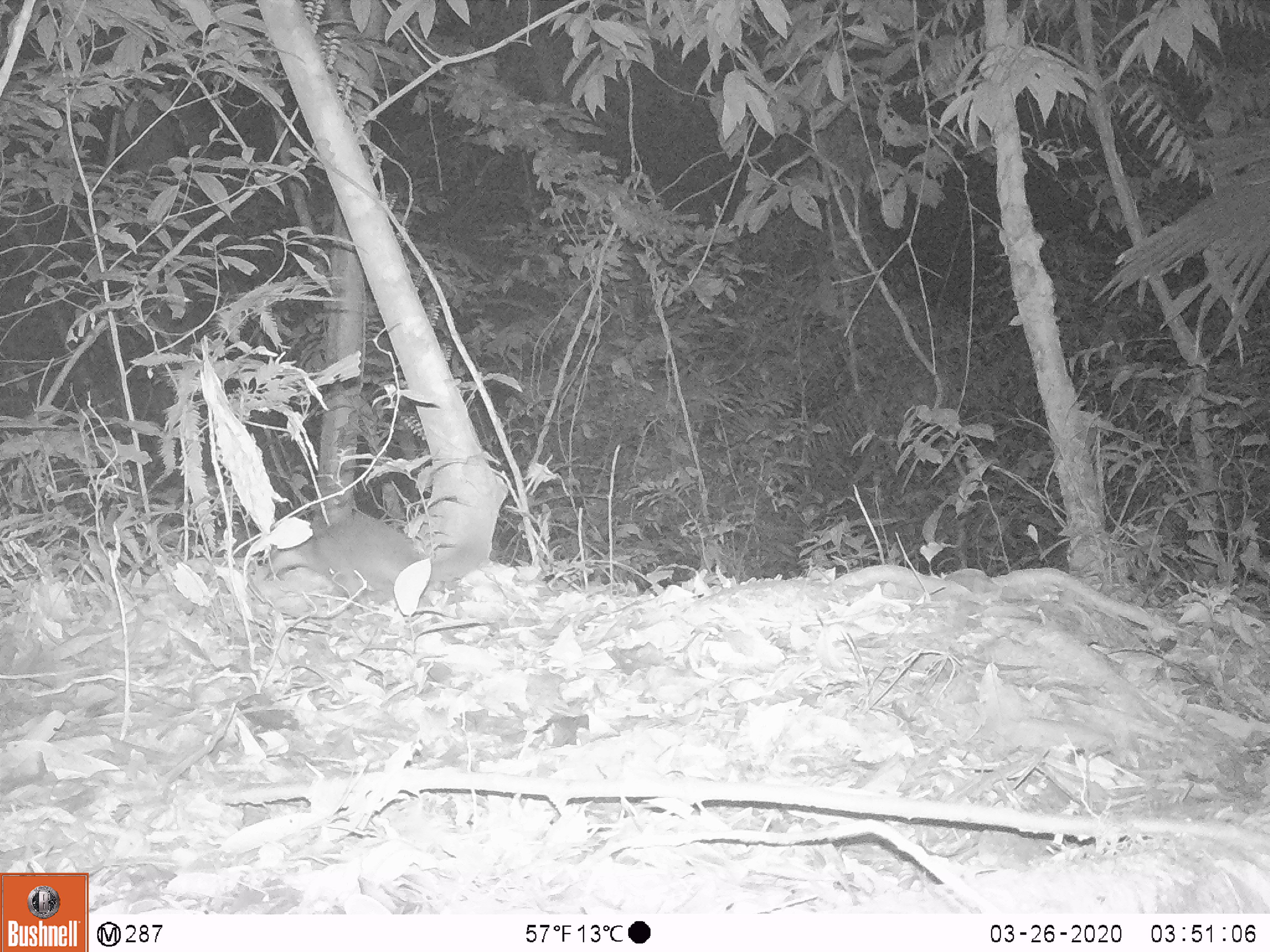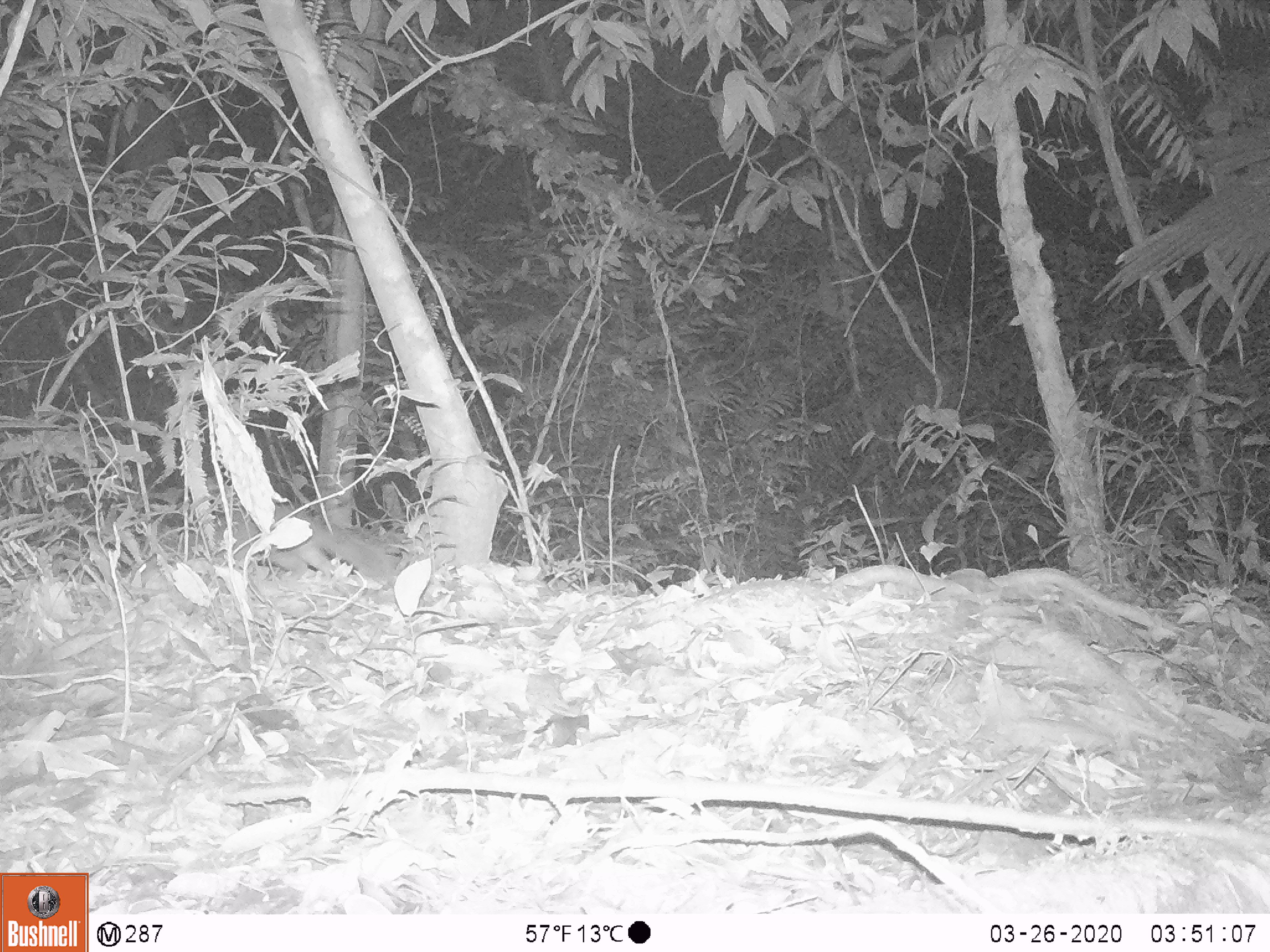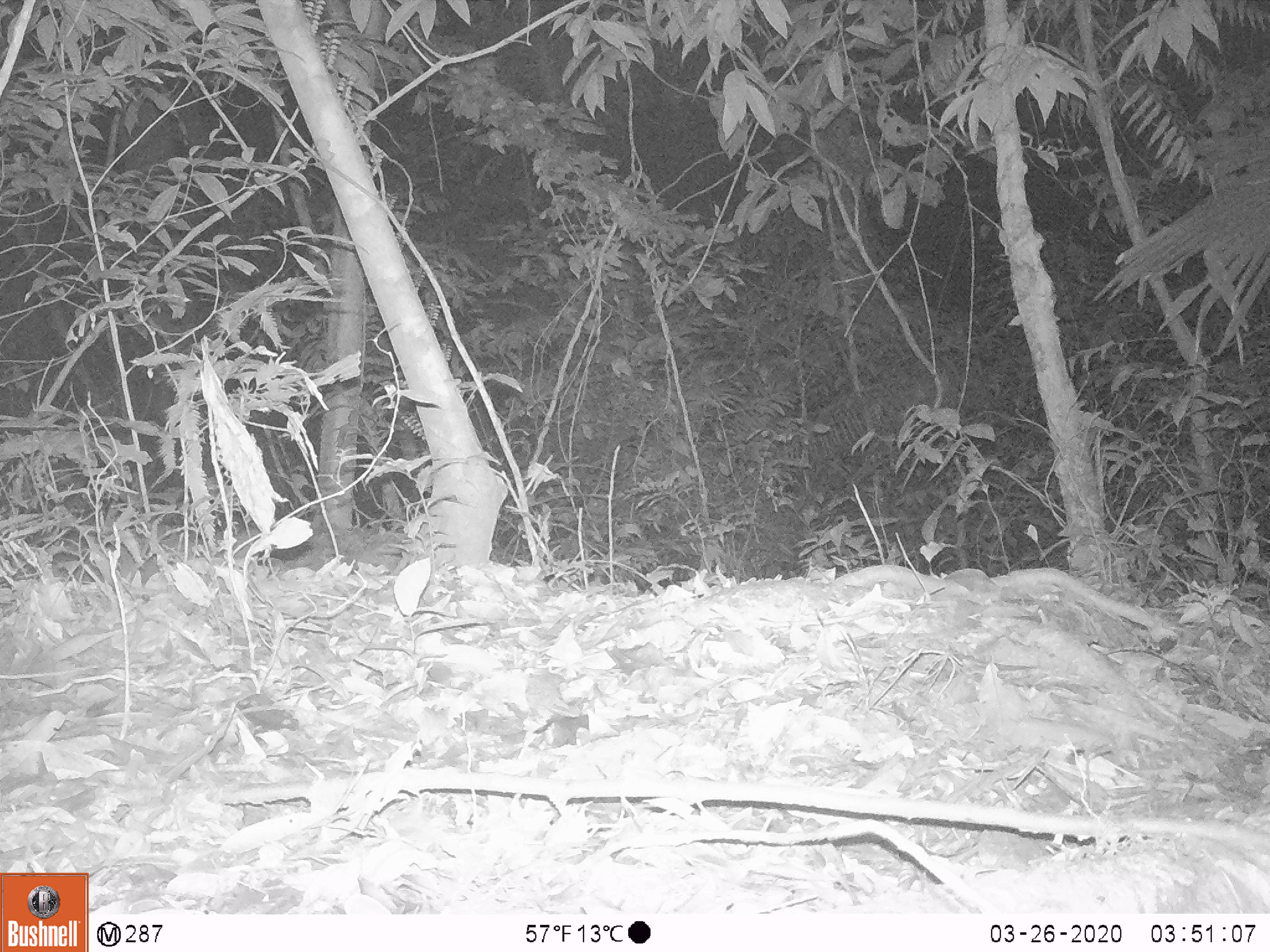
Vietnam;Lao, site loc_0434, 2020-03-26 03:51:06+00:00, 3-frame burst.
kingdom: Animalia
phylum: Chordata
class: Mammalia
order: Carnivora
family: Mustelidae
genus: Melogale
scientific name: Melogale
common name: ferret badger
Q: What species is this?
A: Ferret badger (Melogale).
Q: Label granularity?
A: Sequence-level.